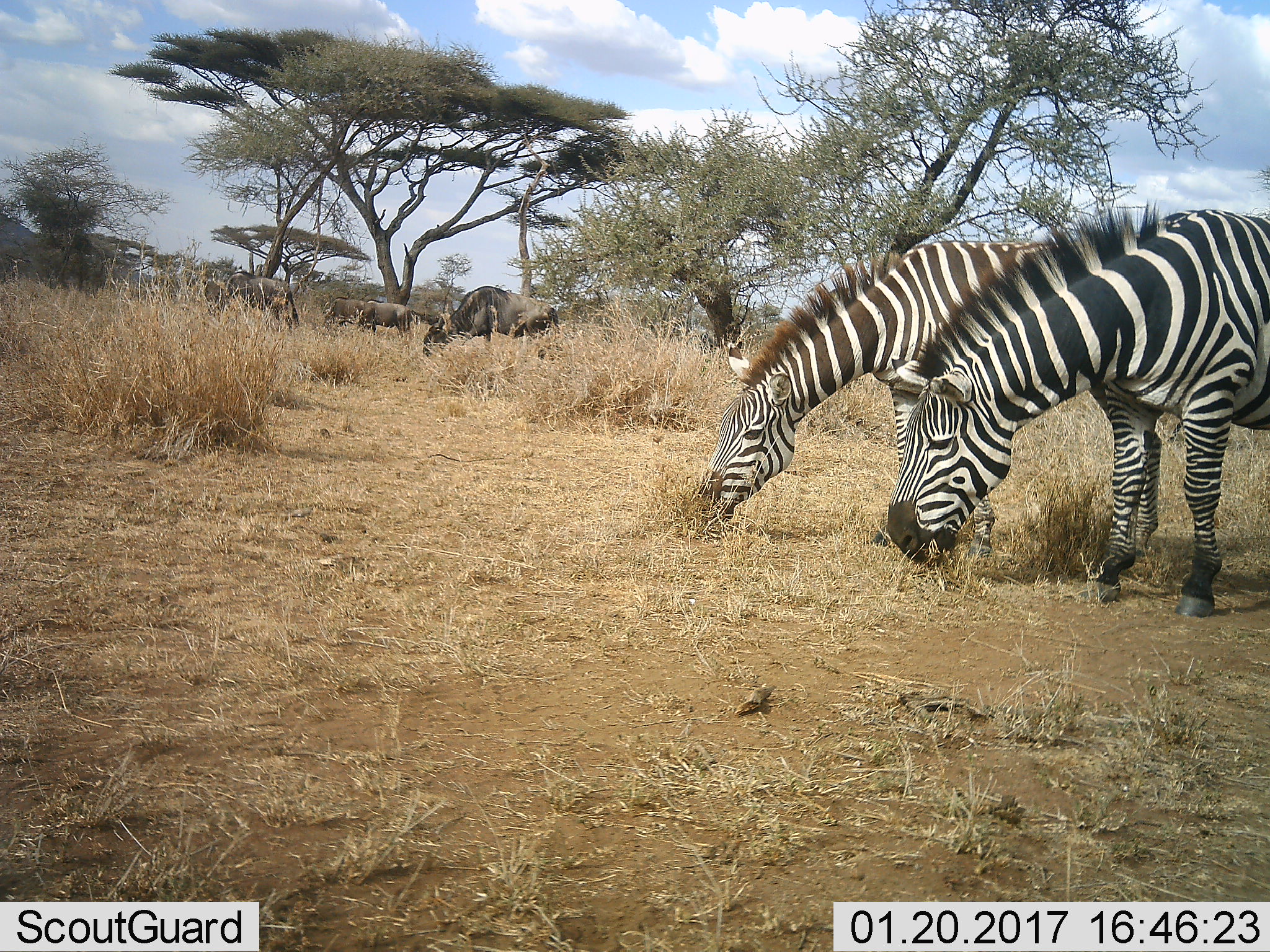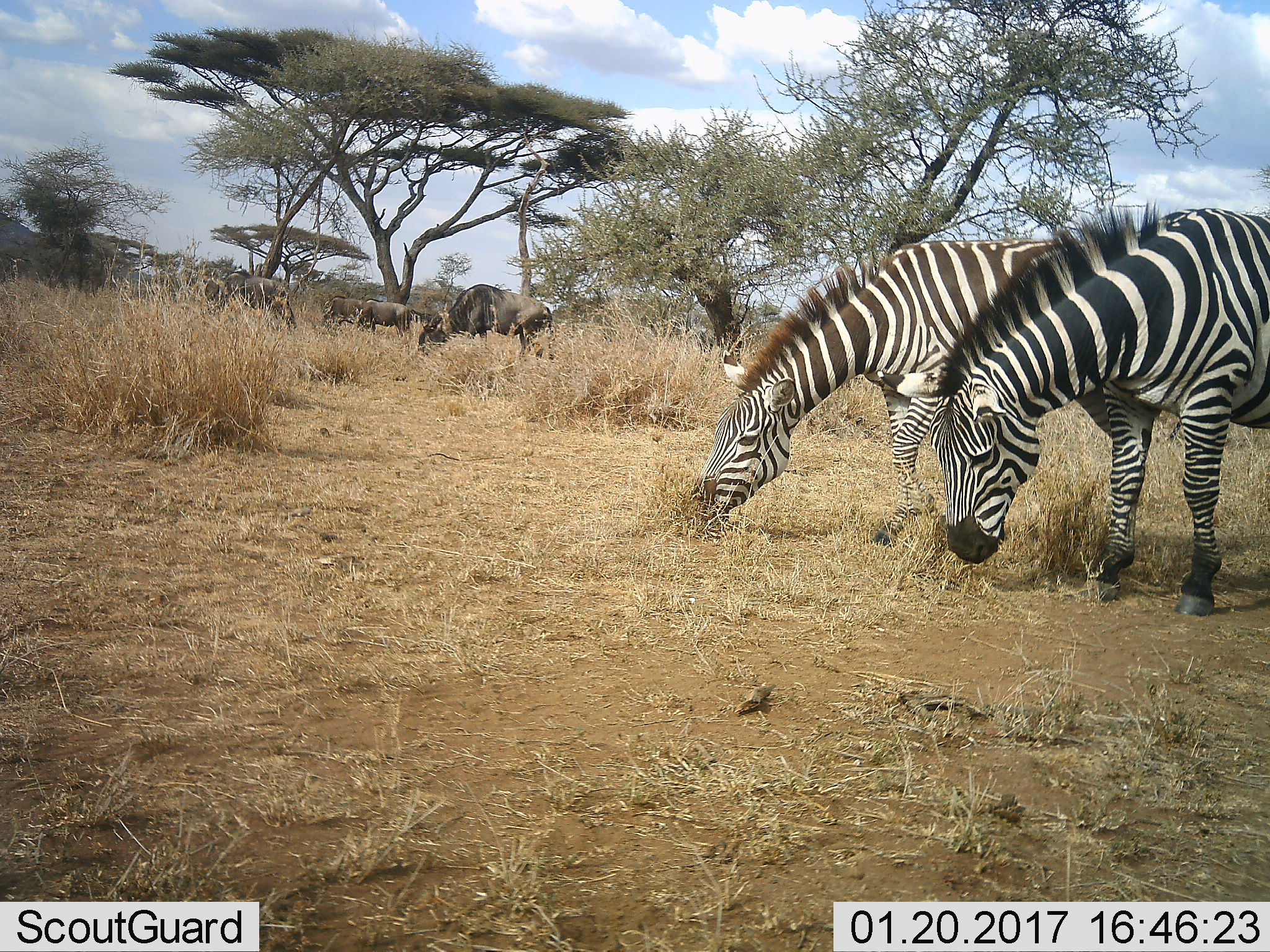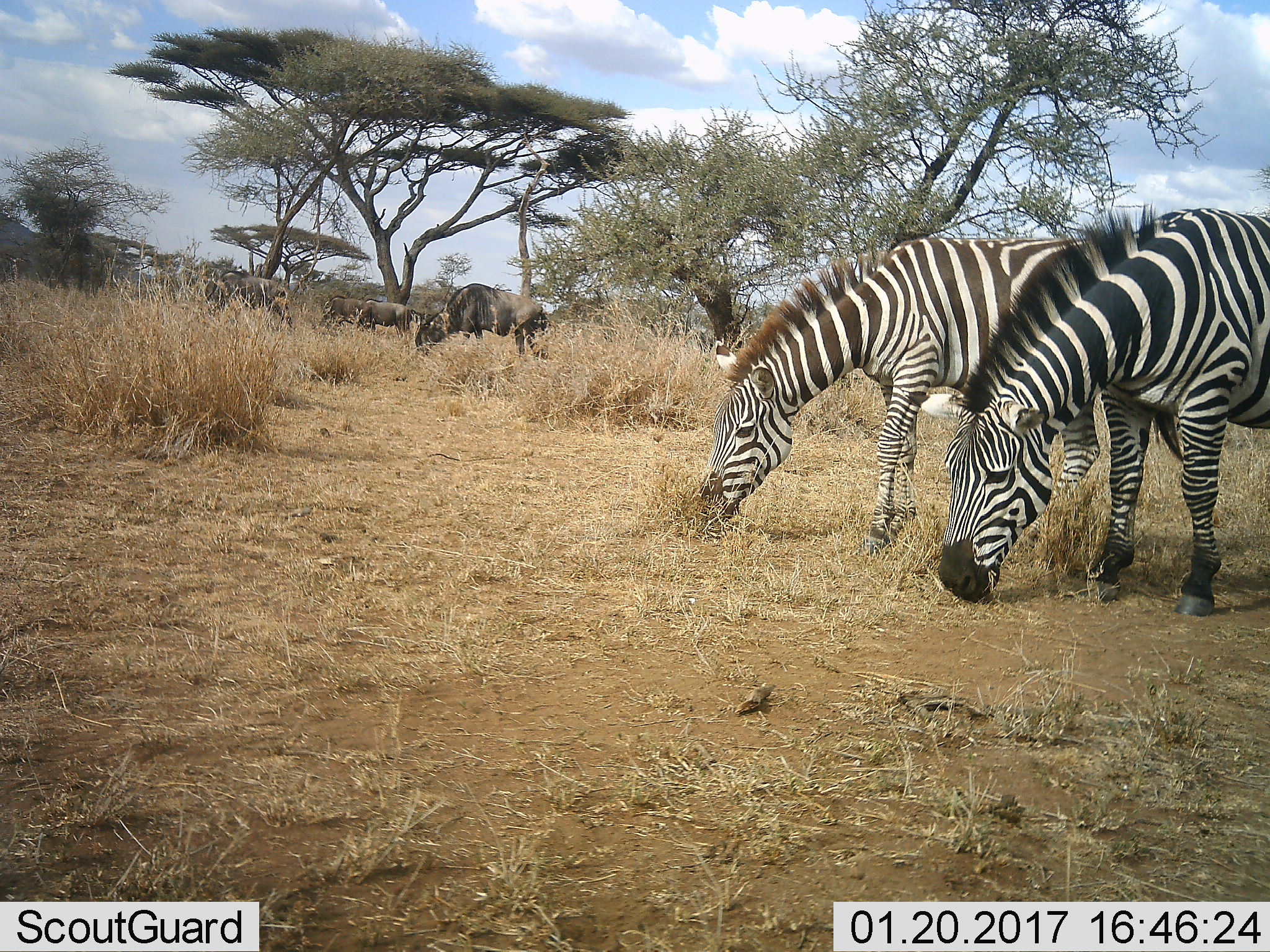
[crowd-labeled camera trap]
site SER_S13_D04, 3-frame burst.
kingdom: Animalia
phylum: Chordata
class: Mammalia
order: Artiodactyla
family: Bovidae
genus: Connochaetes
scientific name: Connochaetes taurinus taurinus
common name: blue wildebeest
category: wildebeestblue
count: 4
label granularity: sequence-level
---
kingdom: Animalia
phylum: Chordata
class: Mammalia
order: Perissodactyla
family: Equidae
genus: Equus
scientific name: Equus quagga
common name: plains zebra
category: zebraplains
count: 2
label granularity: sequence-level